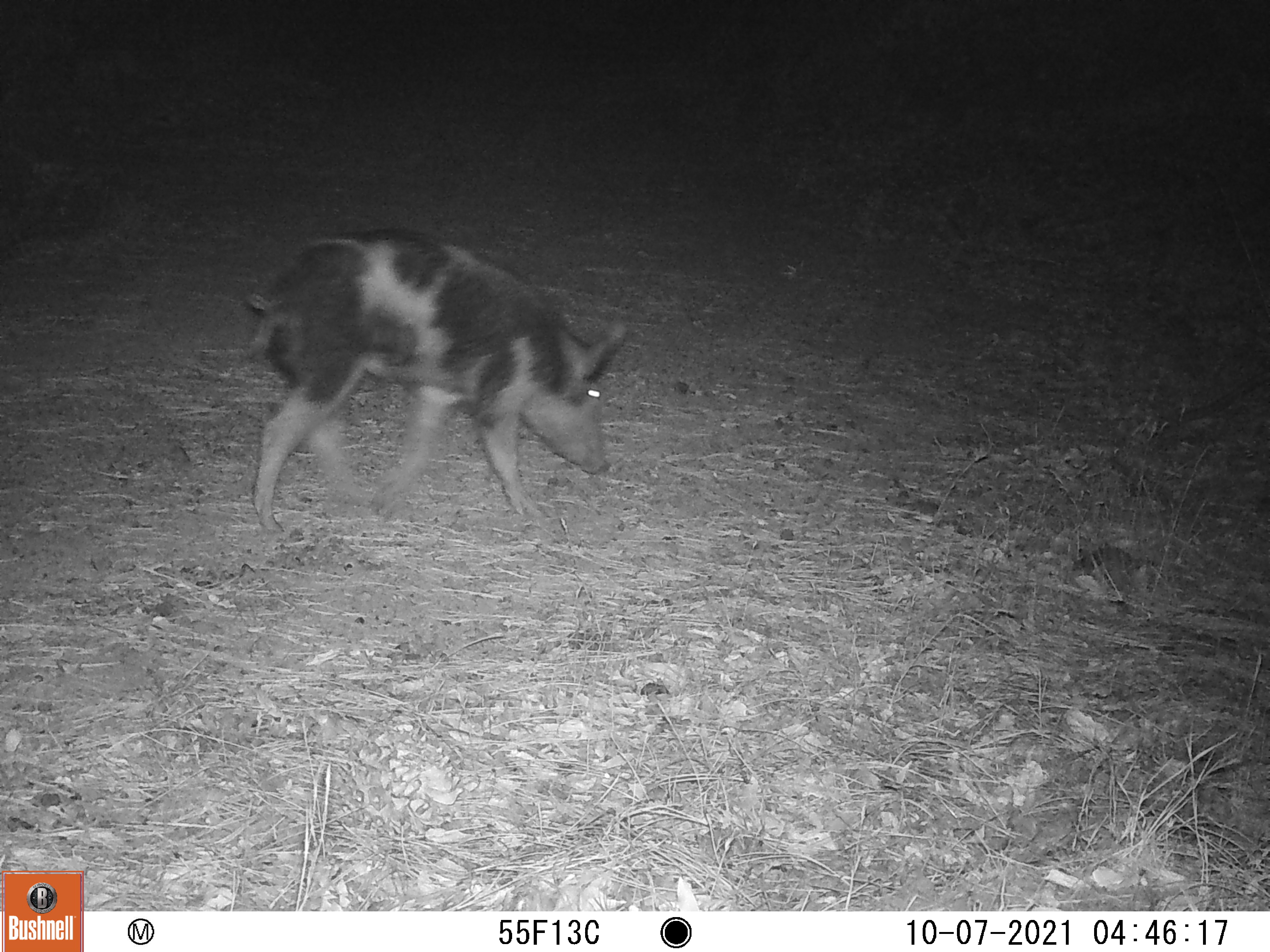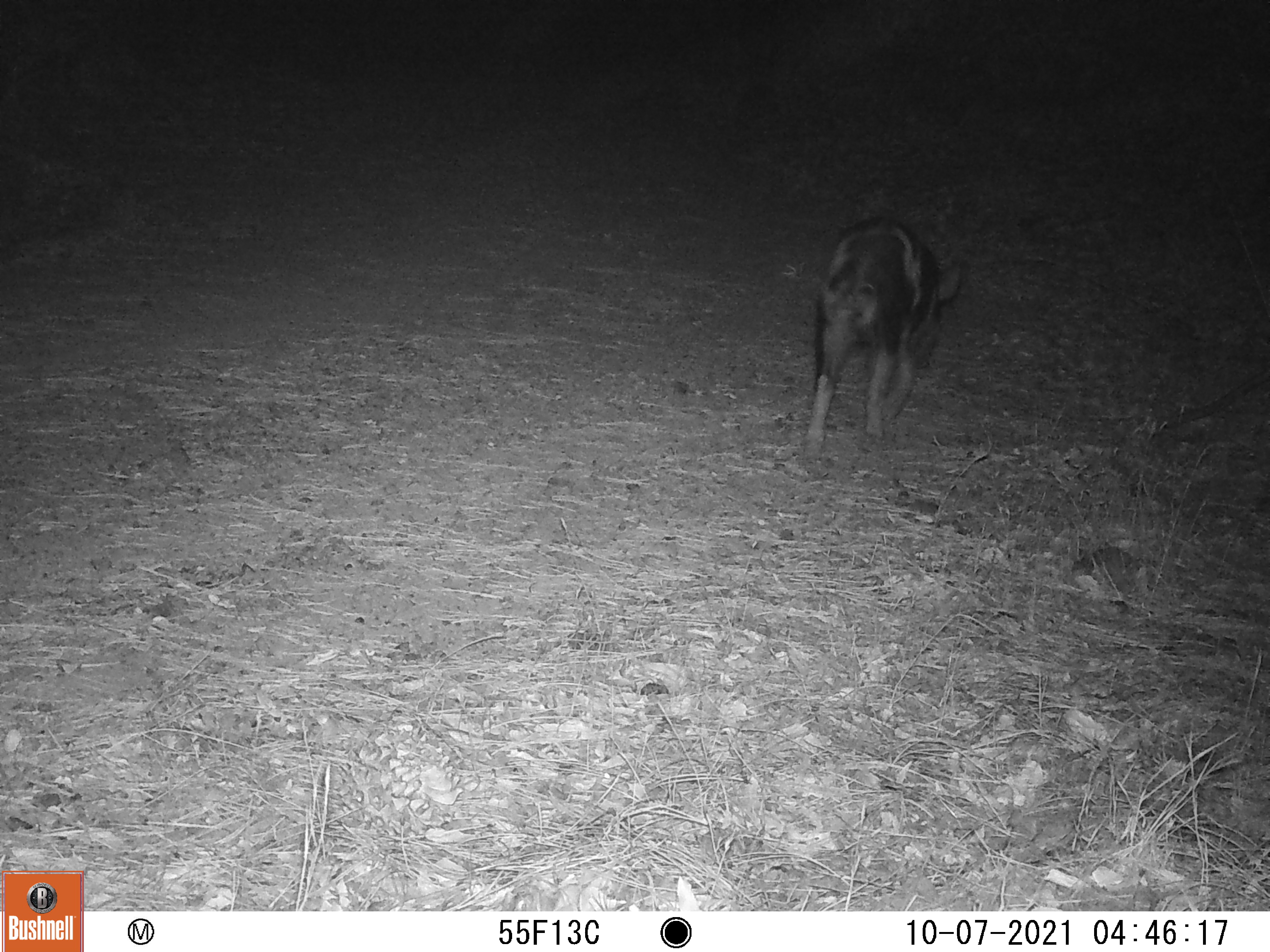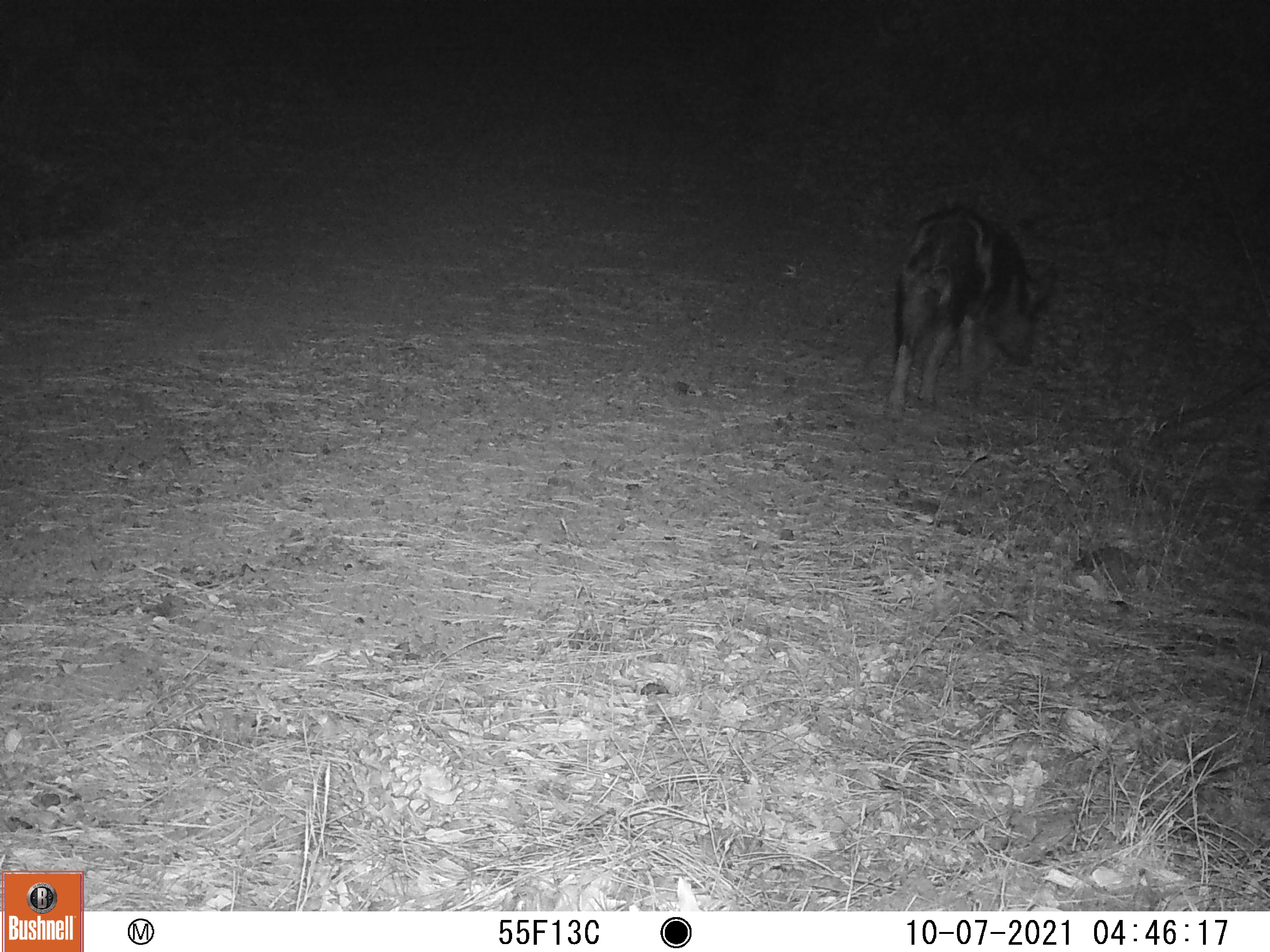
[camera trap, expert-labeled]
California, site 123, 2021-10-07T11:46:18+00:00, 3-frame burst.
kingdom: Animalia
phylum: Chordata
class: Mammalia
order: Artiodactyla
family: Suidae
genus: Sus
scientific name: Sus scrofa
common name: wild boar